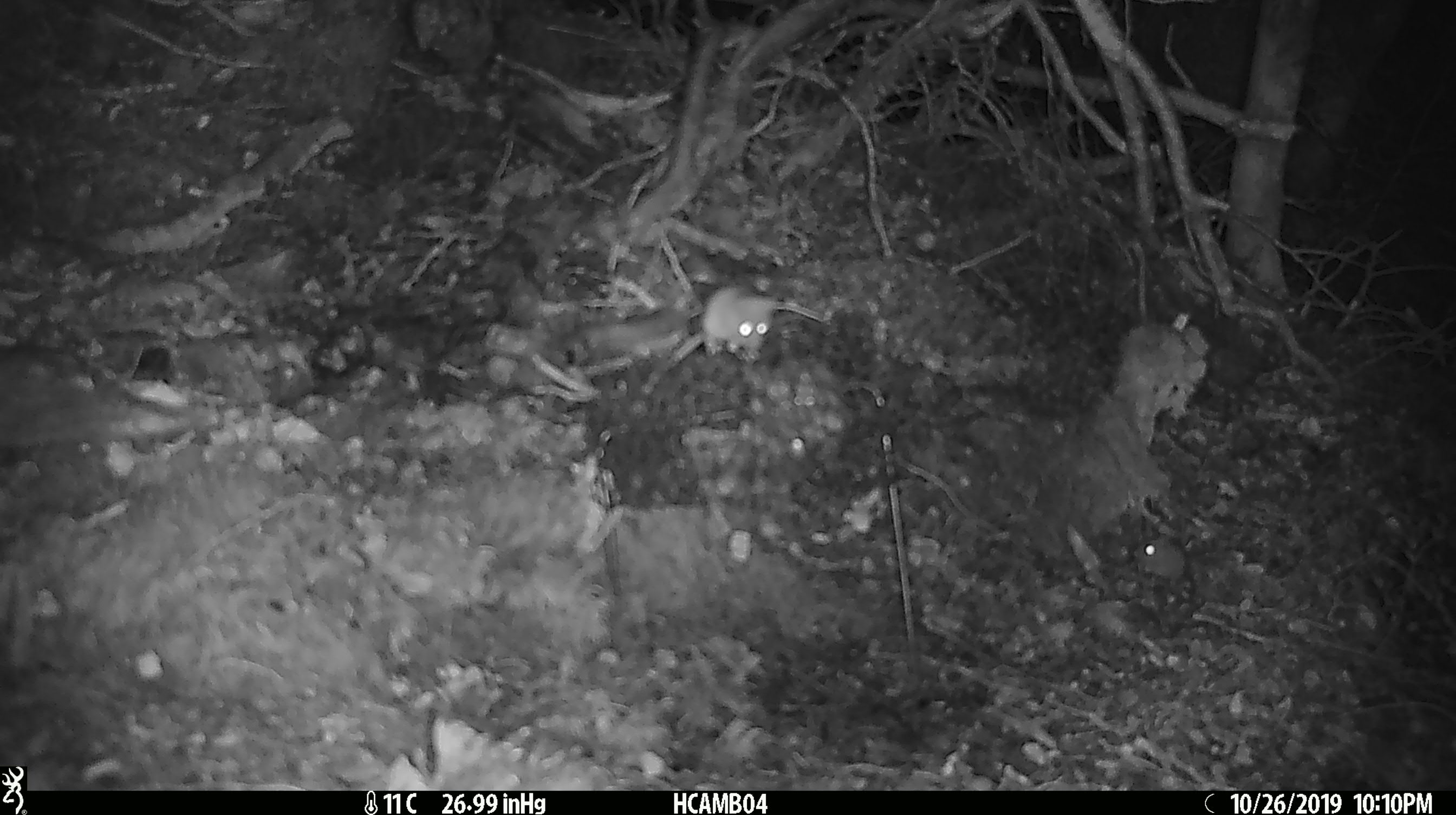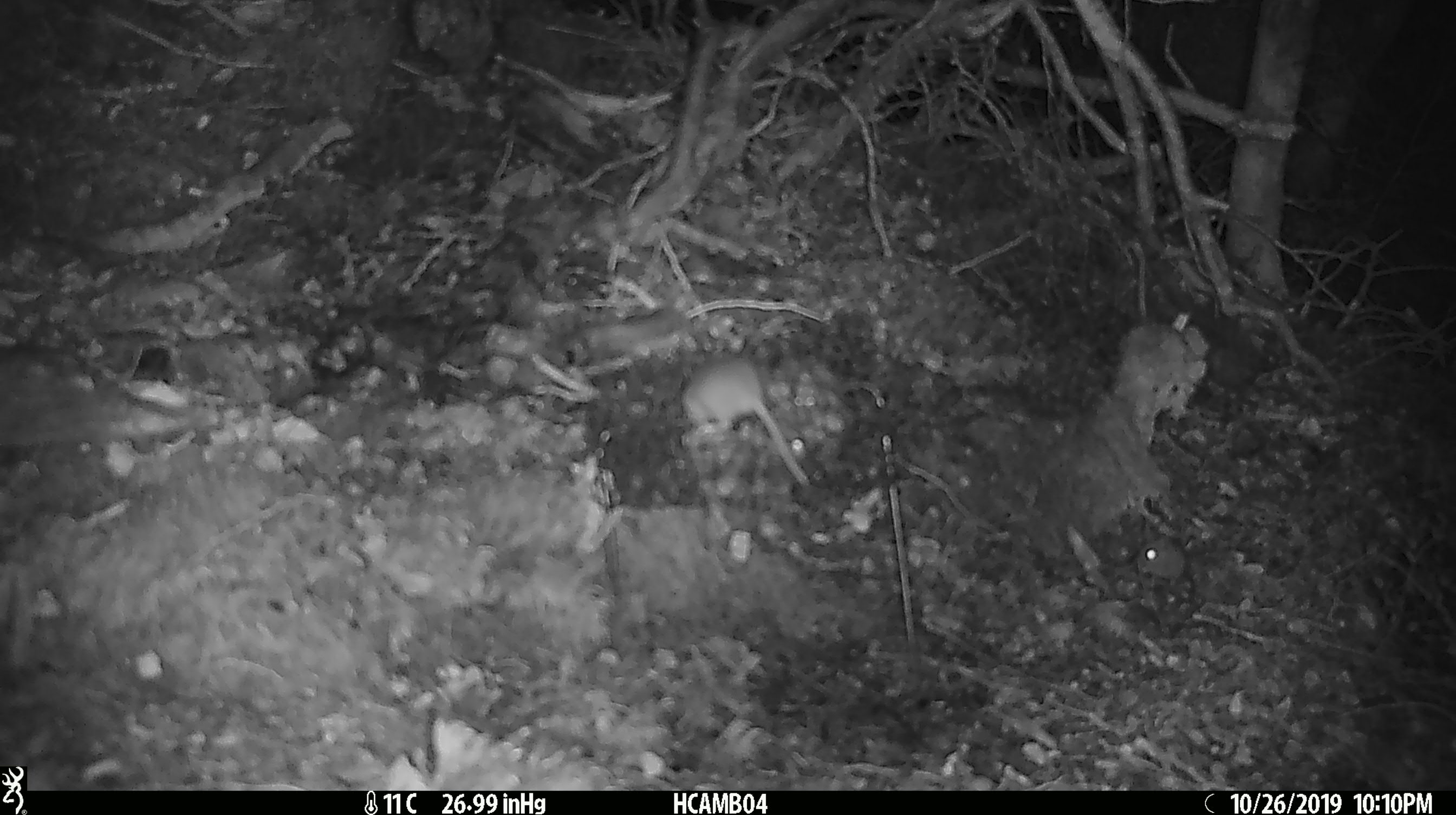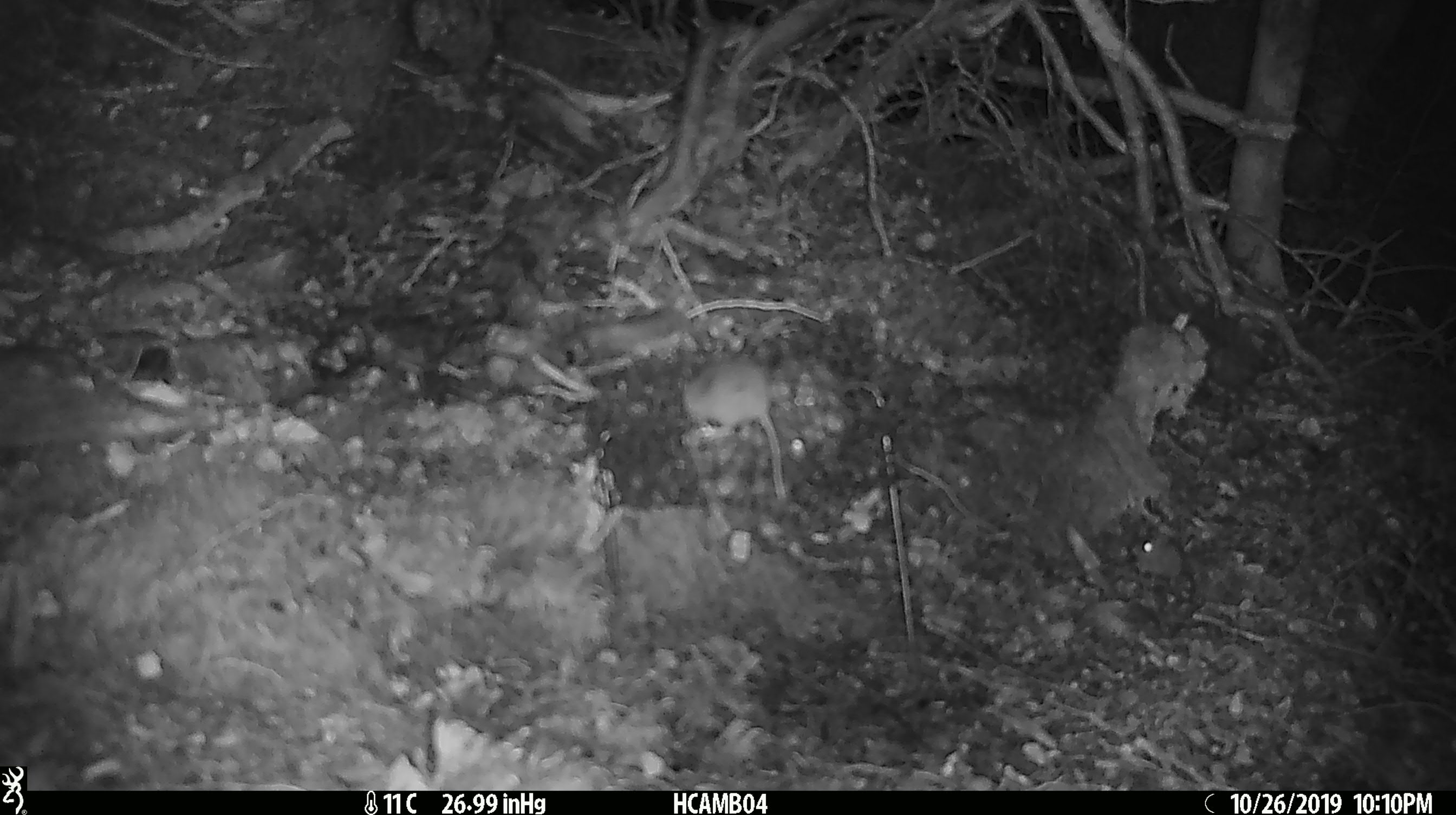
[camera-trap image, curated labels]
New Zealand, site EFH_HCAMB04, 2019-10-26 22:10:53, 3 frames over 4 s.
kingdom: Animalia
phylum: Chordata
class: Mammalia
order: Rodentia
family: Muridae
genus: Mus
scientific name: Mus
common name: mouse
Mouse (Mus).